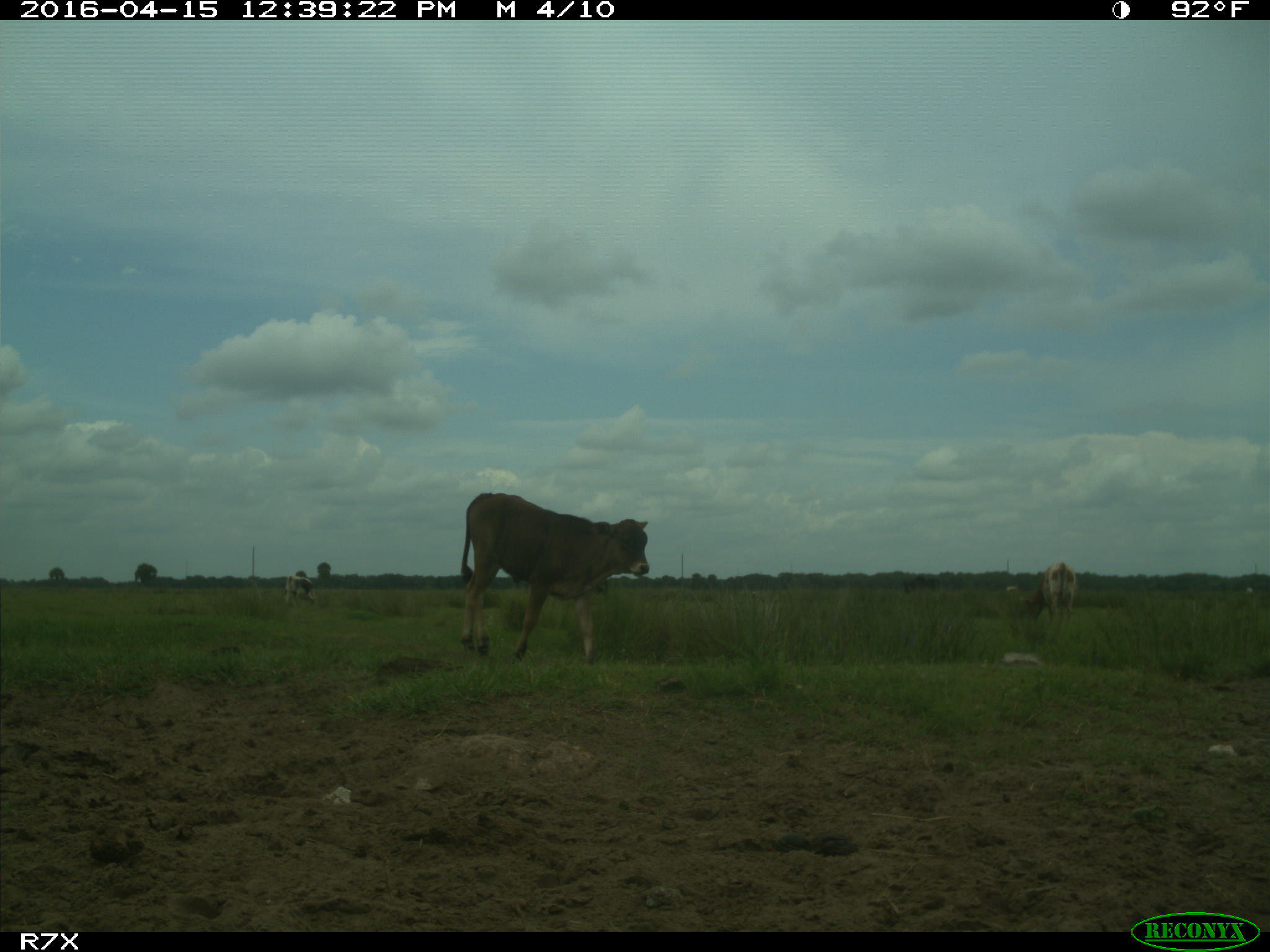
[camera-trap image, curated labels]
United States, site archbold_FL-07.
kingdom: Animalia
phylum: Chordata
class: Mammalia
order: Artiodactyla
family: Bovidae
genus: Bos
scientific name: Bos taurus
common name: domestic cow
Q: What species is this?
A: Bos taurus (domestic cow).